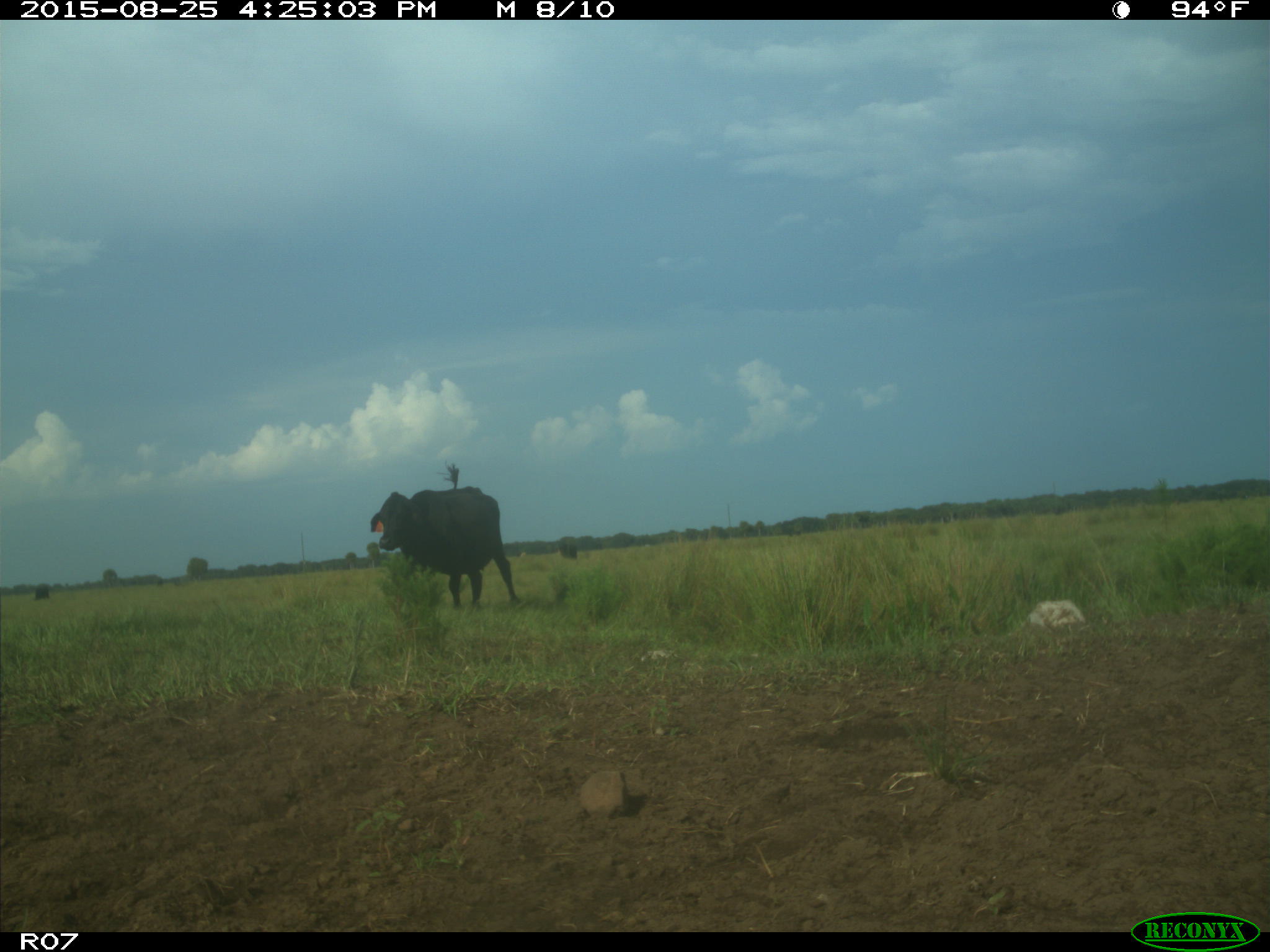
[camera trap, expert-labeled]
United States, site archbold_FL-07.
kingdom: Animalia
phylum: Chordata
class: Mammalia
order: Artiodactyla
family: Bovidae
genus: Bos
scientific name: Bos taurus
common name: domestic cow